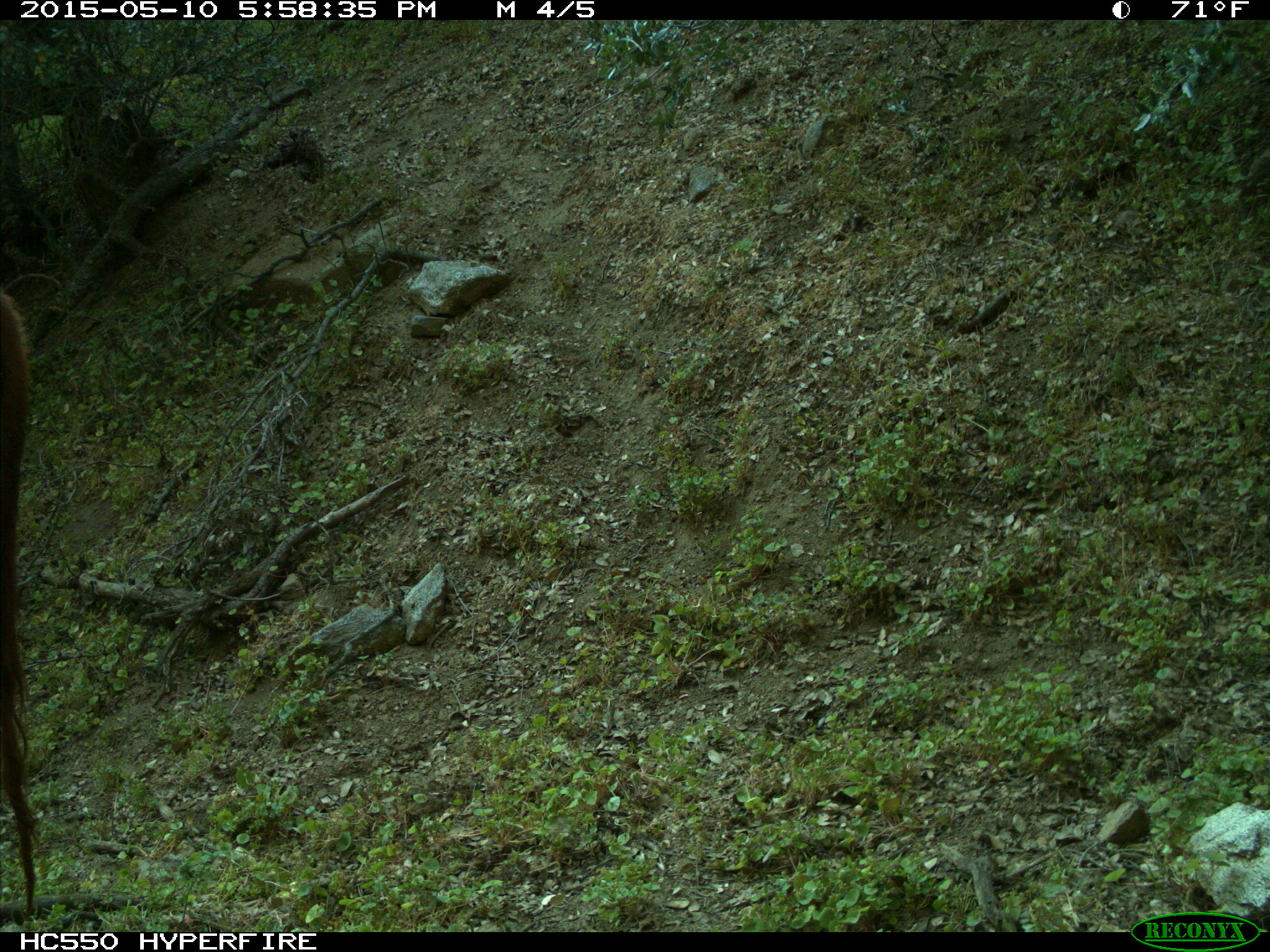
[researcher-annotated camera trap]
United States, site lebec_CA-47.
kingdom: Animalia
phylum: Chordata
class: Mammalia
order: Artiodactyla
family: Bovidae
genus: Bos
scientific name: Bos taurus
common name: domestic cow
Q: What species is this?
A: Bos taurus (domestic cow).